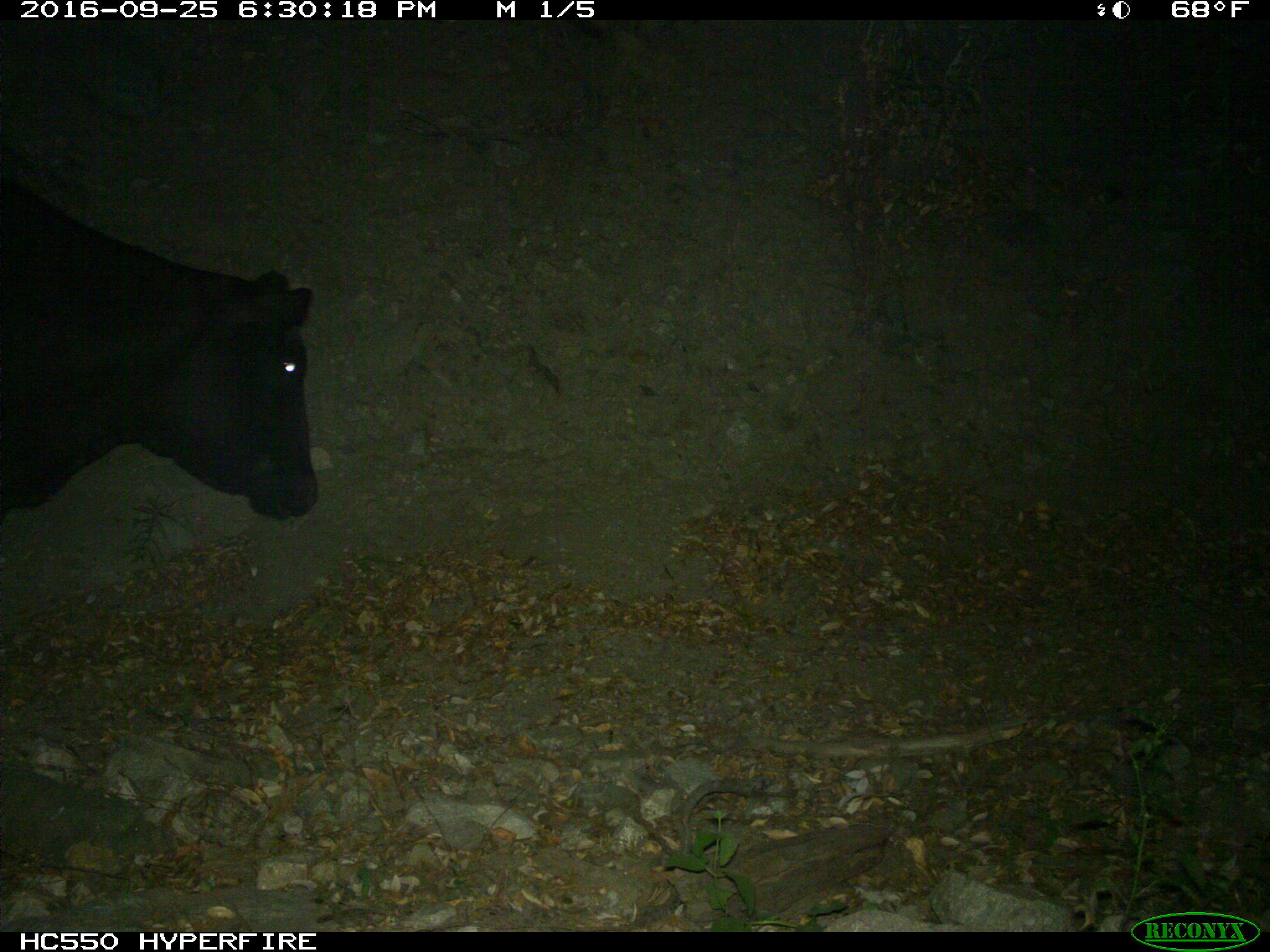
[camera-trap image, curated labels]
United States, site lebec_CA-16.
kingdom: Animalia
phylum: Chordata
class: Mammalia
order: Artiodactyla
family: Bovidae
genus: Bos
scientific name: Bos taurus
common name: domestic cow